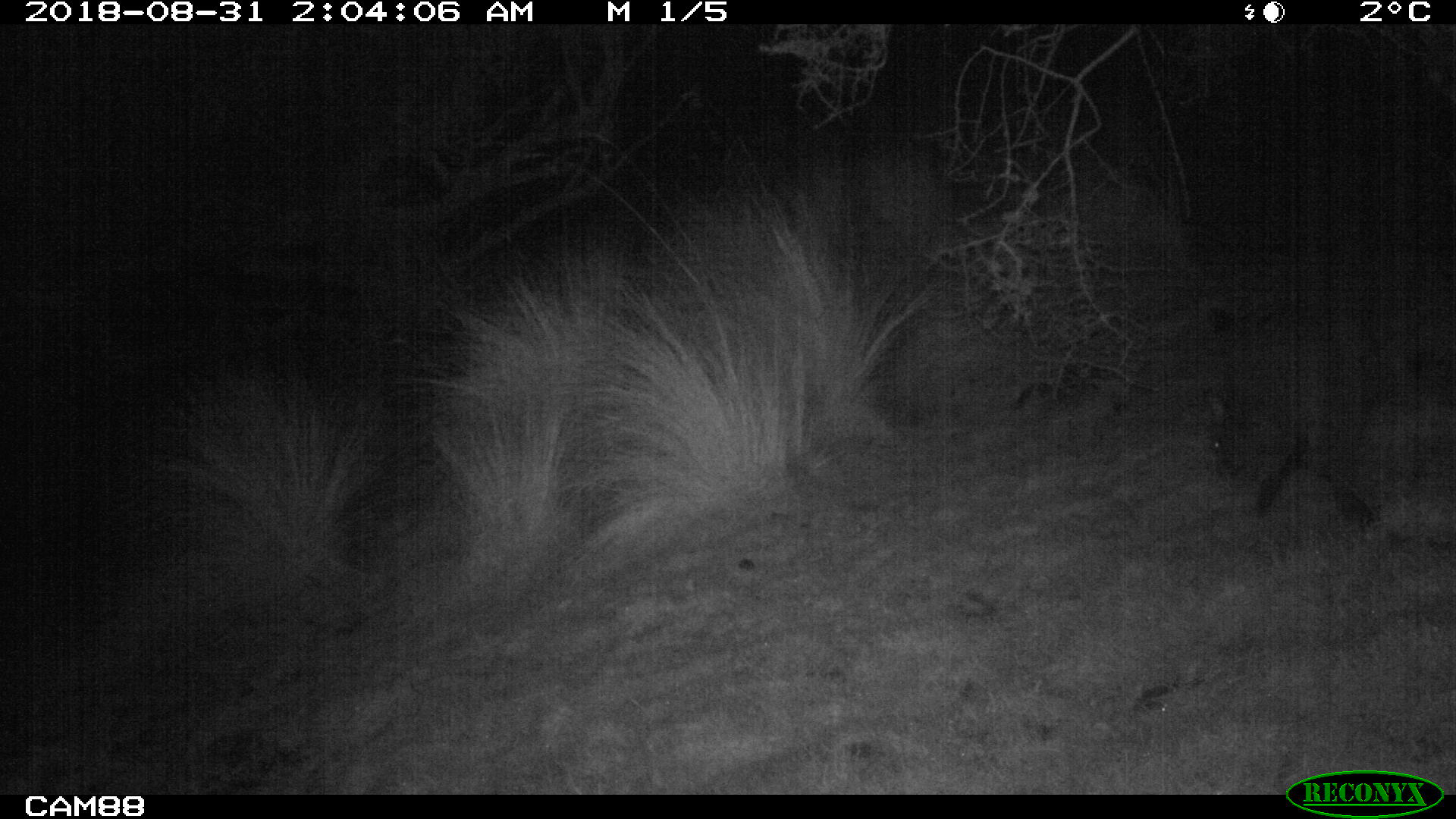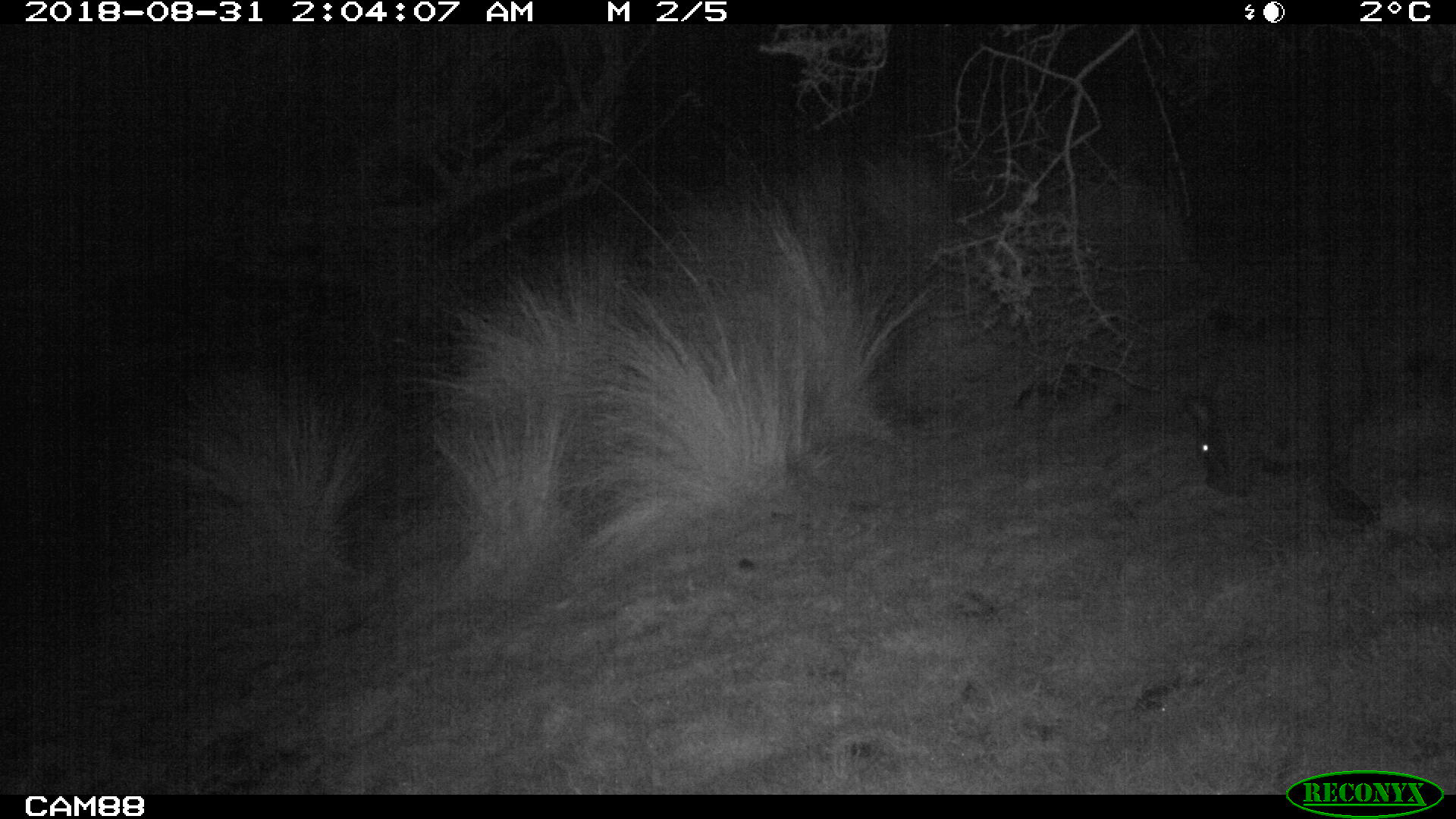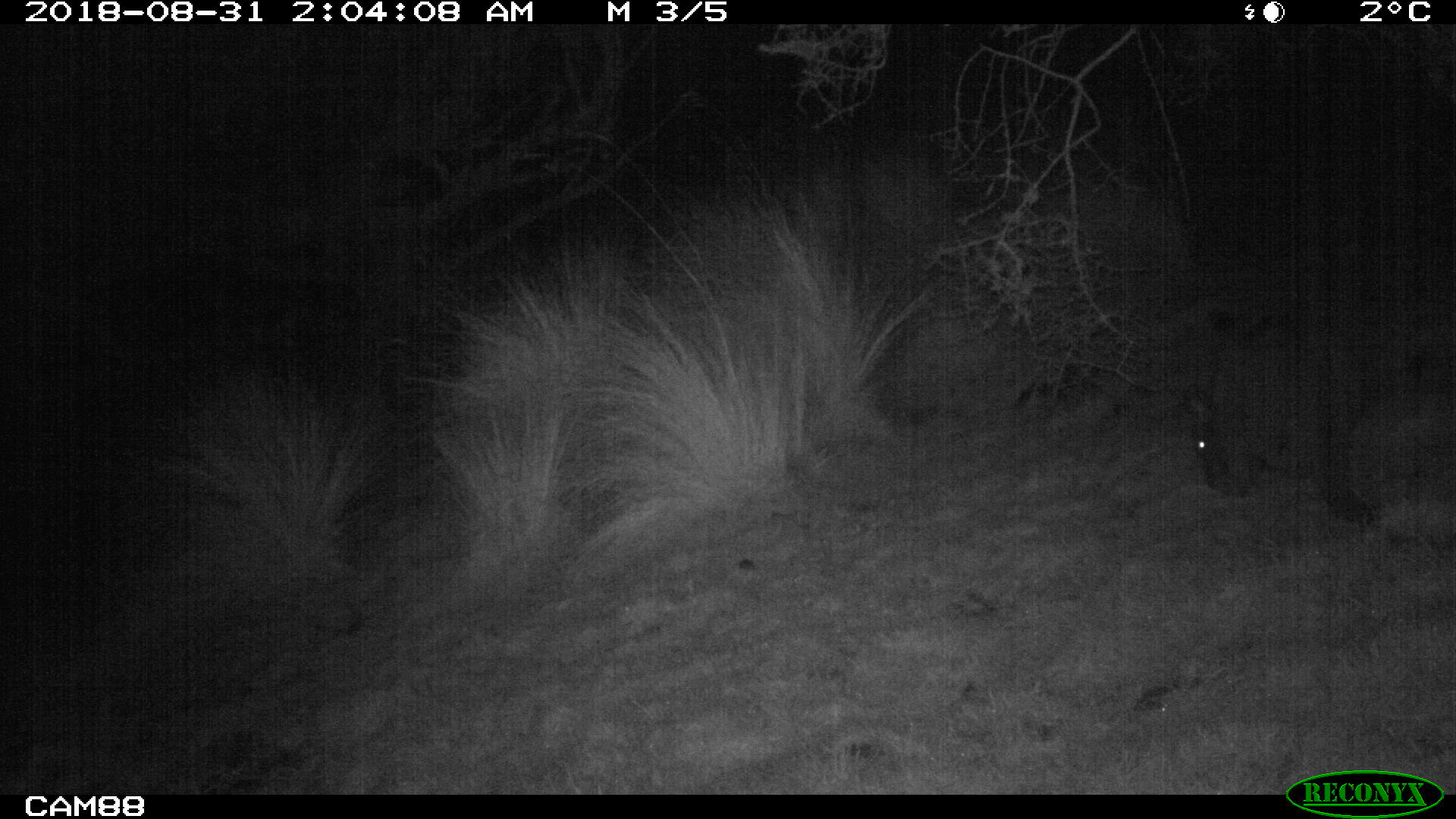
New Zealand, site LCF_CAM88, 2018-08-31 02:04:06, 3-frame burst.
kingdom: Animalia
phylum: Chordata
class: Mammalia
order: Diprotodontia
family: Macropodidae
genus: Notamacropus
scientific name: Notamacropus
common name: wallaby